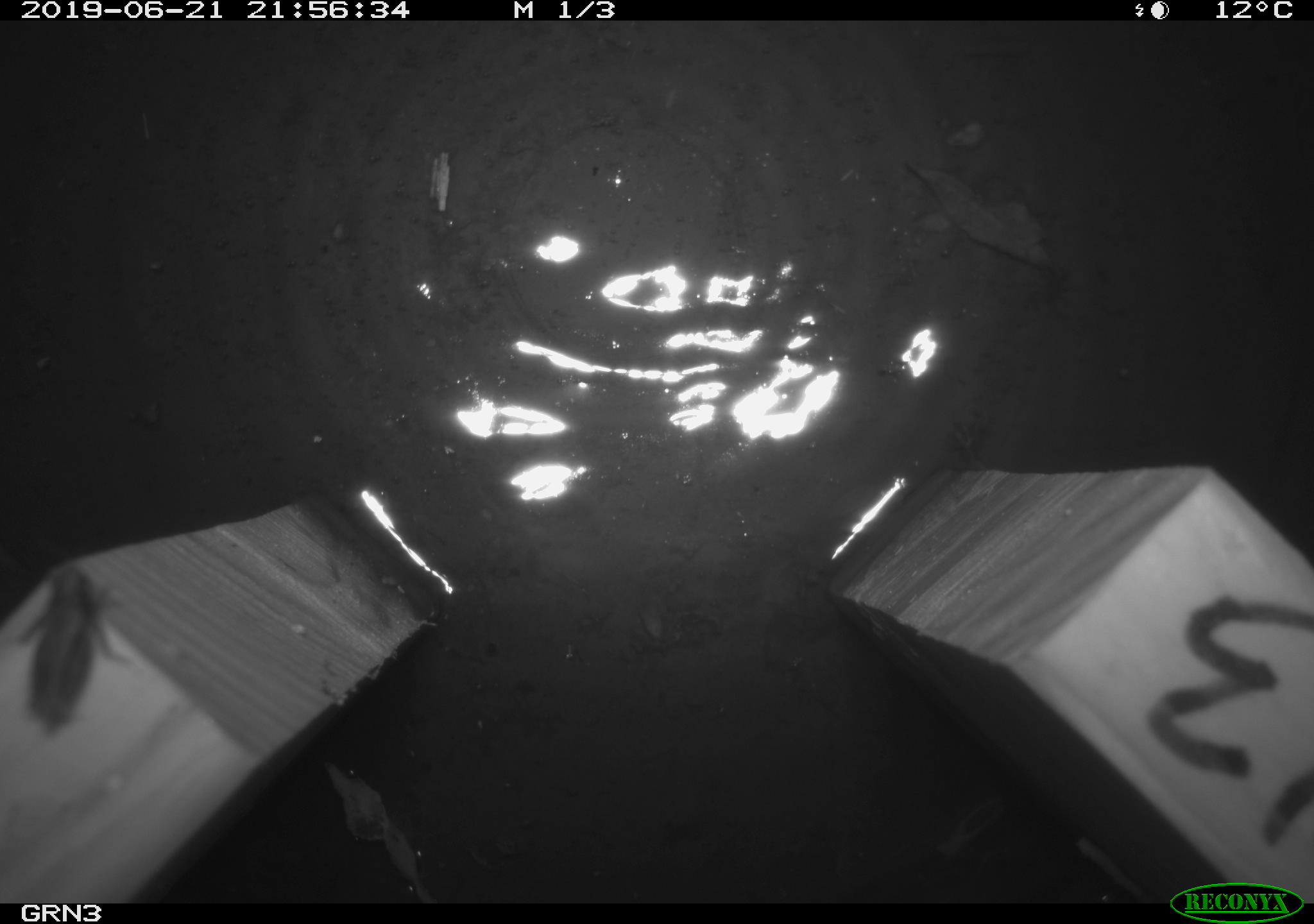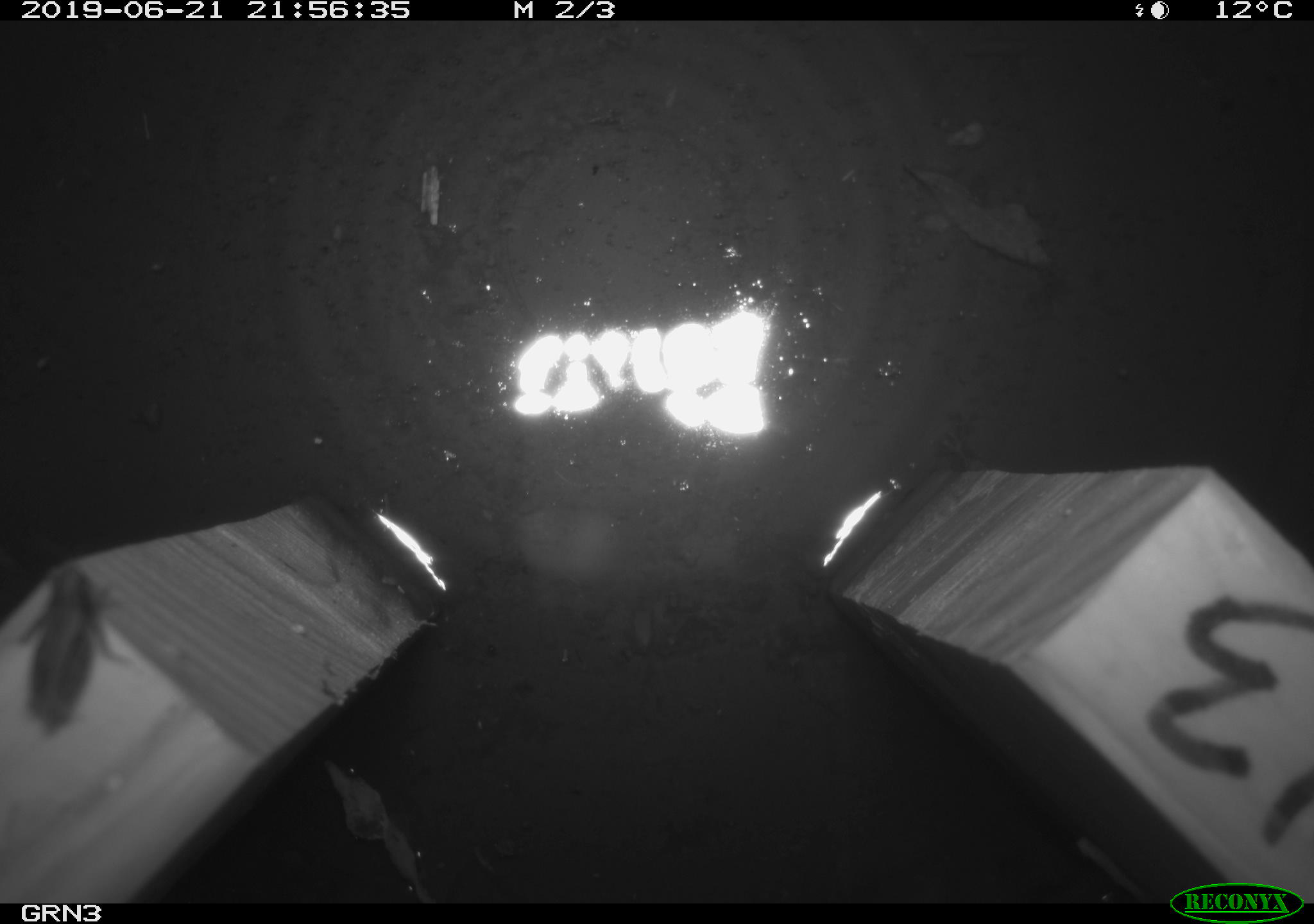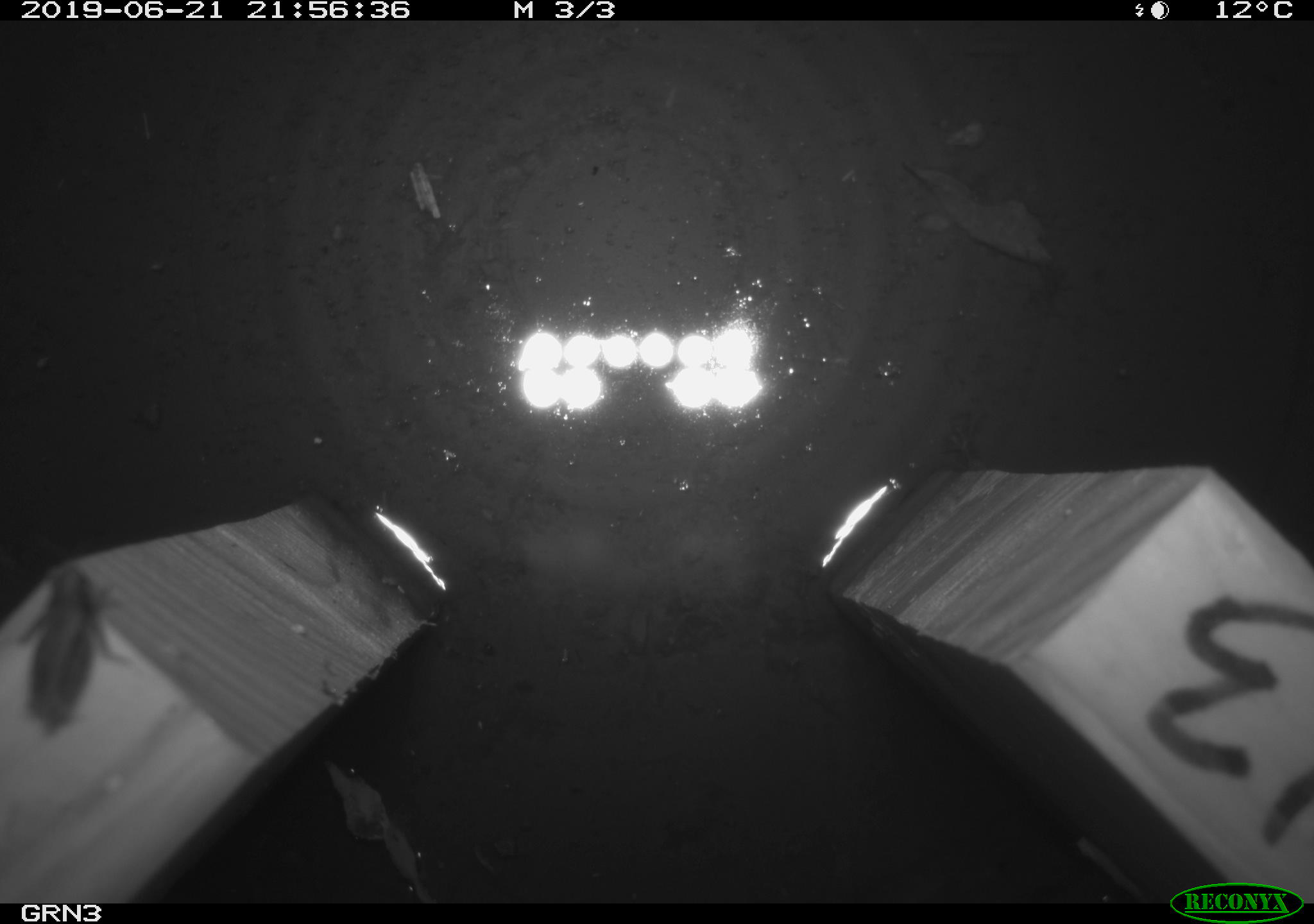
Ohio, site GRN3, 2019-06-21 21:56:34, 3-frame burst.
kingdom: Animalia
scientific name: Animalia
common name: animal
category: invertebrate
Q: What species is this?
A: Invertebrate (animal) (Animalia).